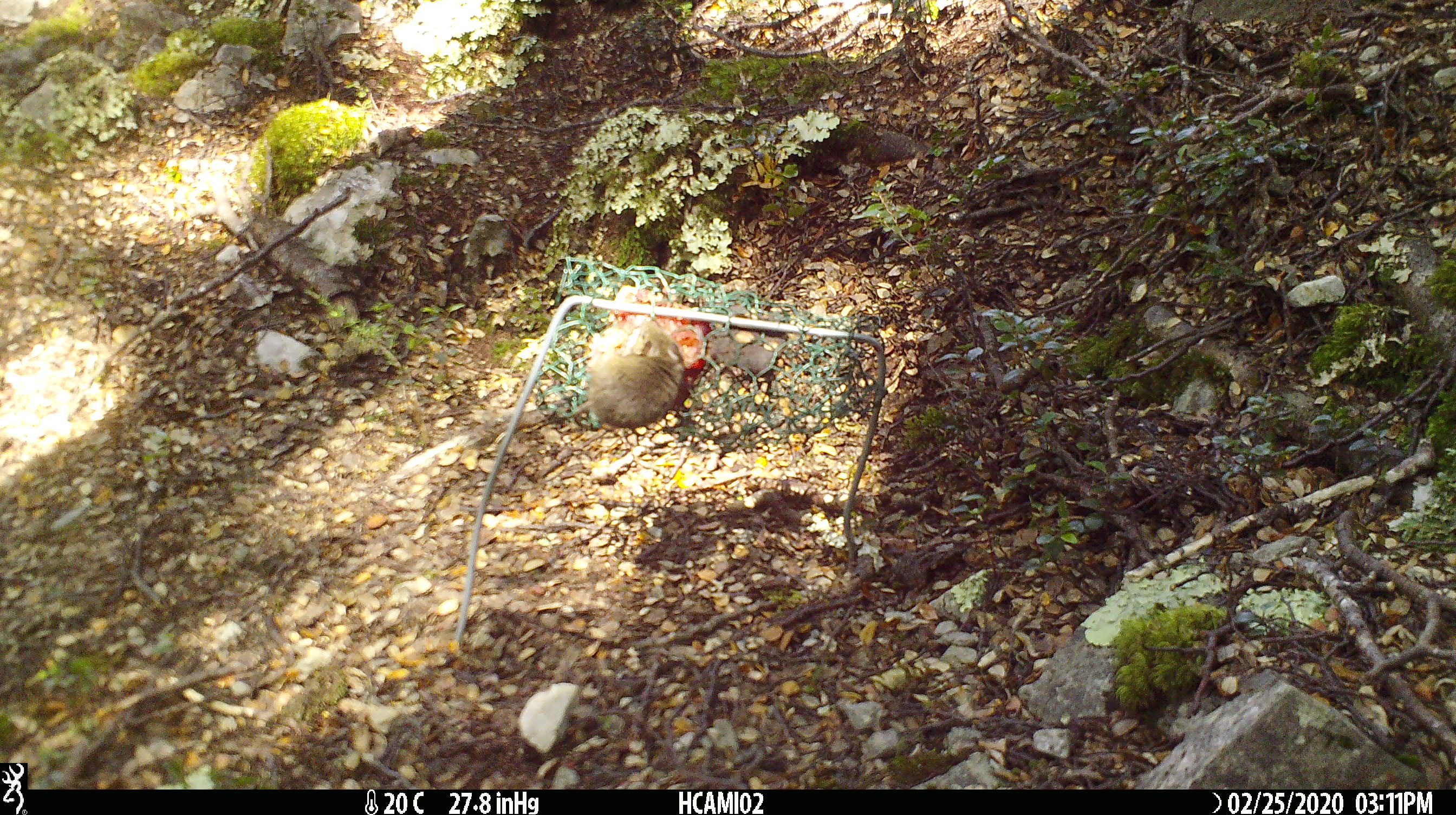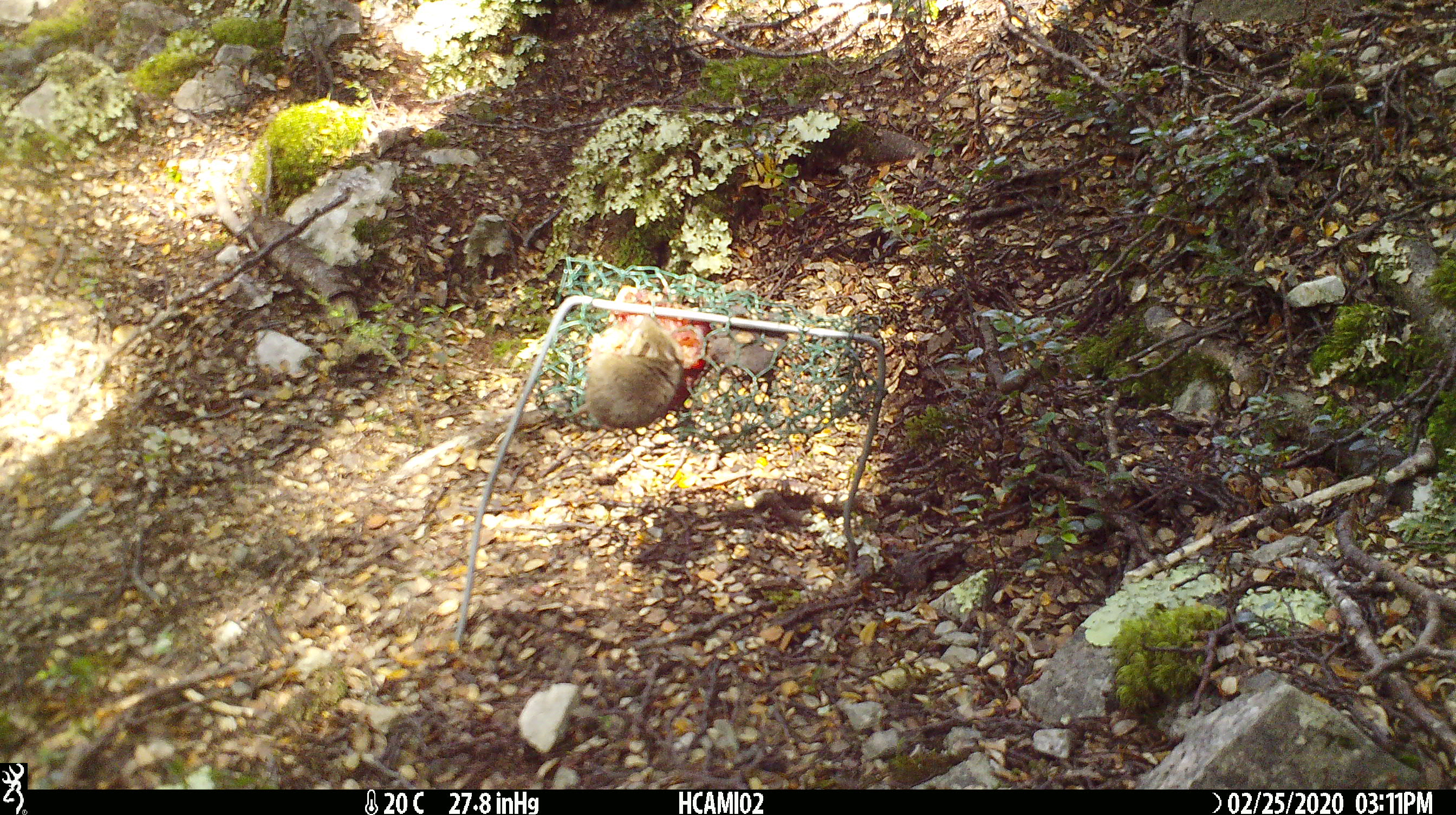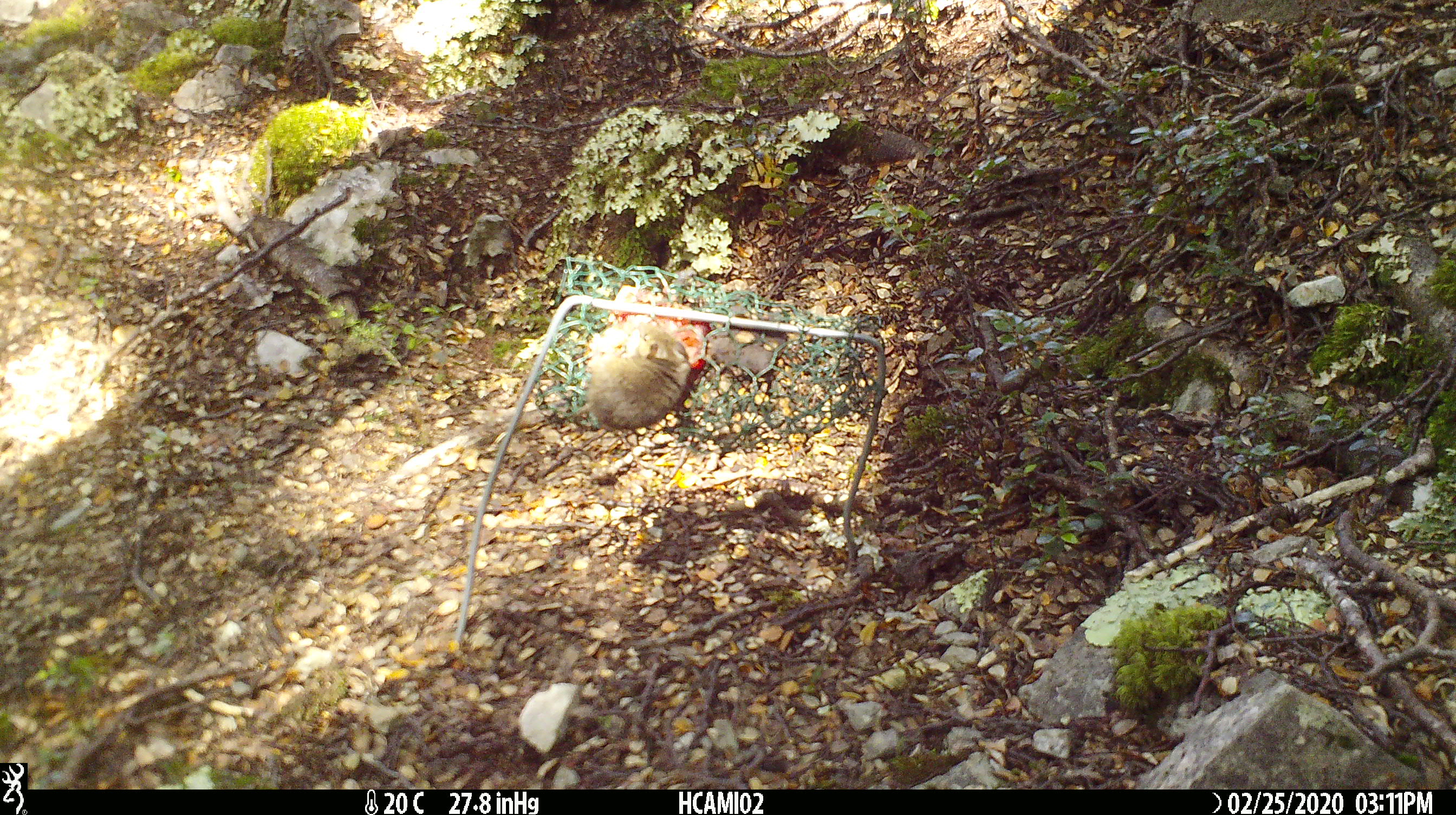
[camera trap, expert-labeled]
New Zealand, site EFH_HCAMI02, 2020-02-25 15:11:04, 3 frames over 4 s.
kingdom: Animalia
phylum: Chordata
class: Mammalia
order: Rodentia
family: Muridae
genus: Mus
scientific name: Mus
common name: mouse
Mouse (Mus).